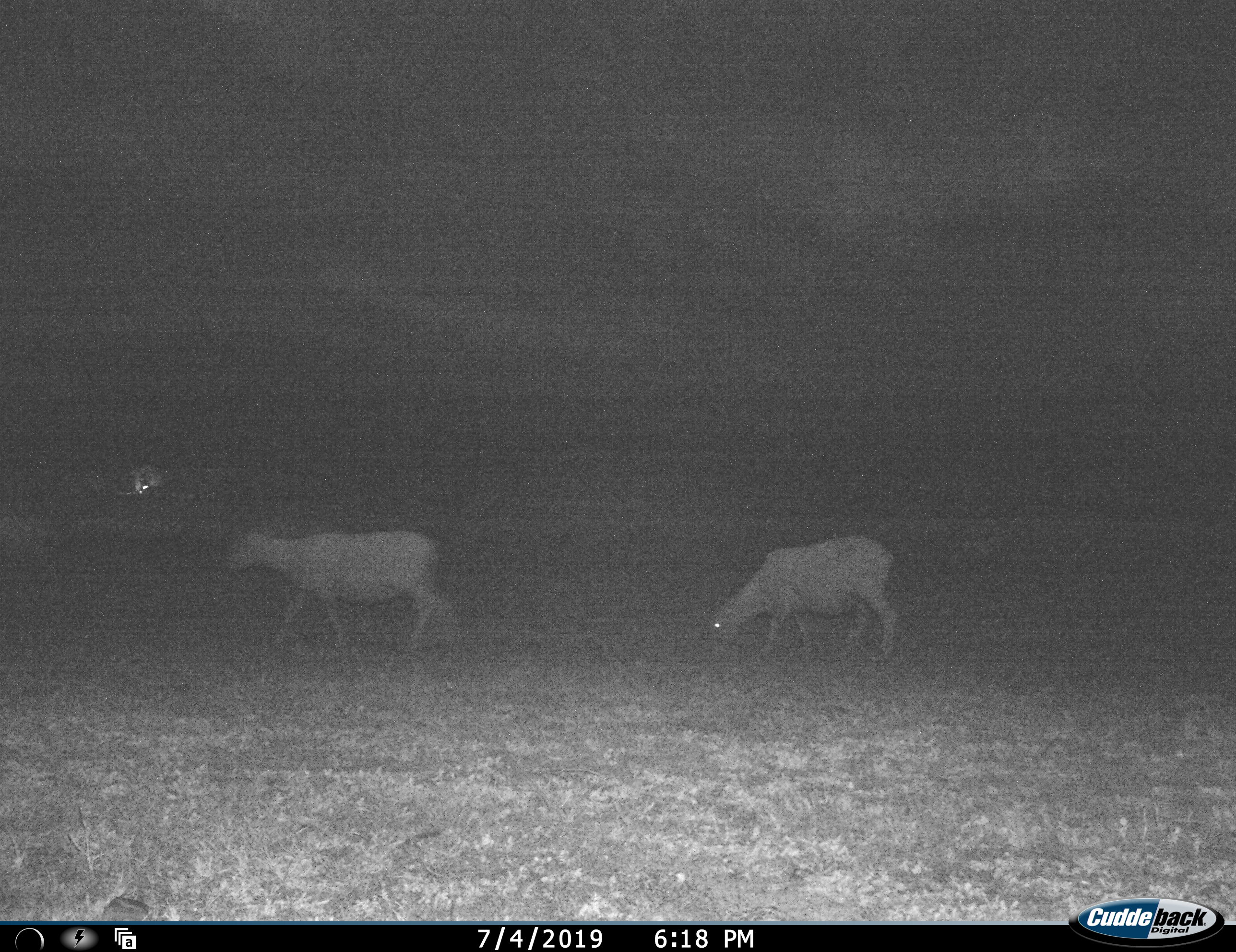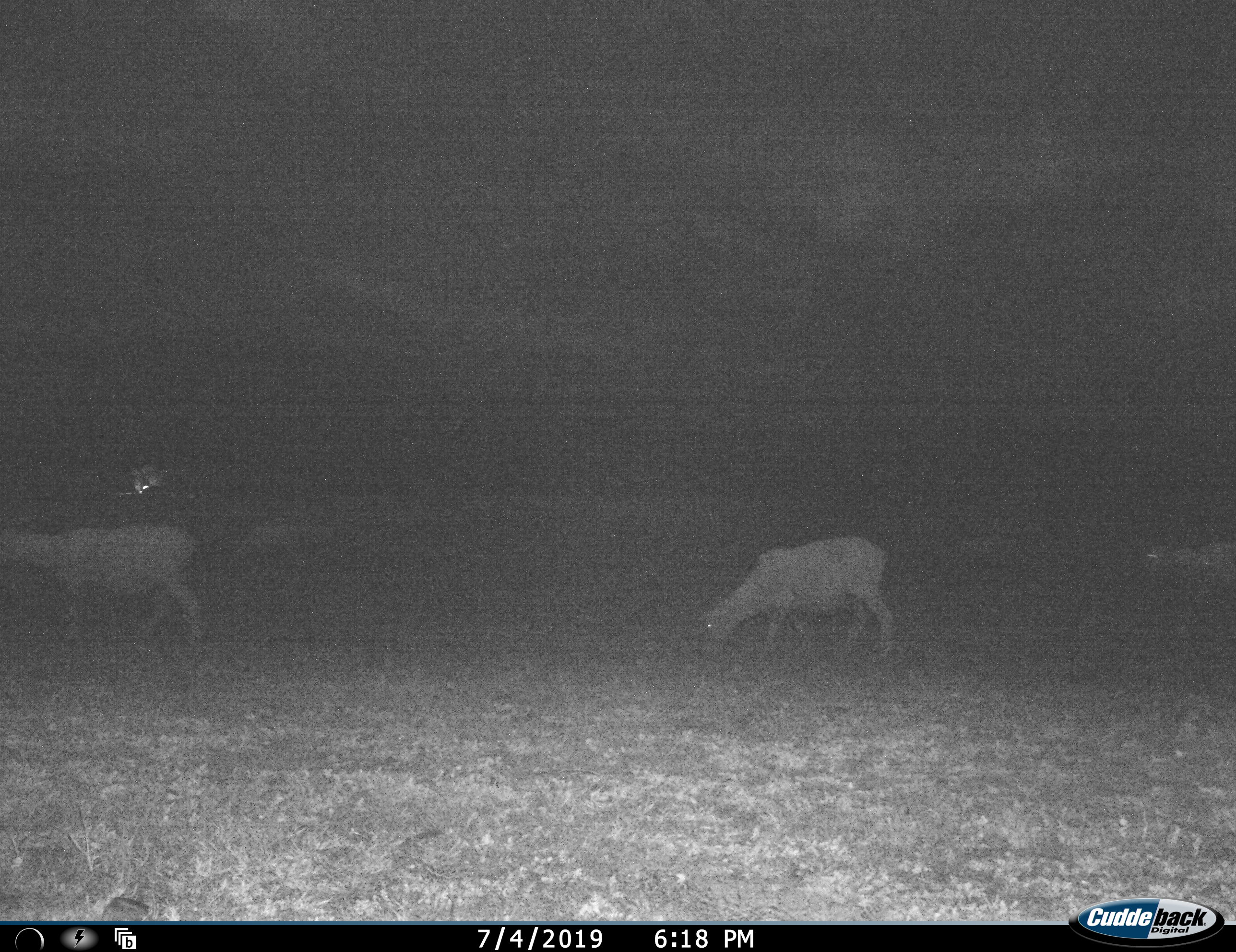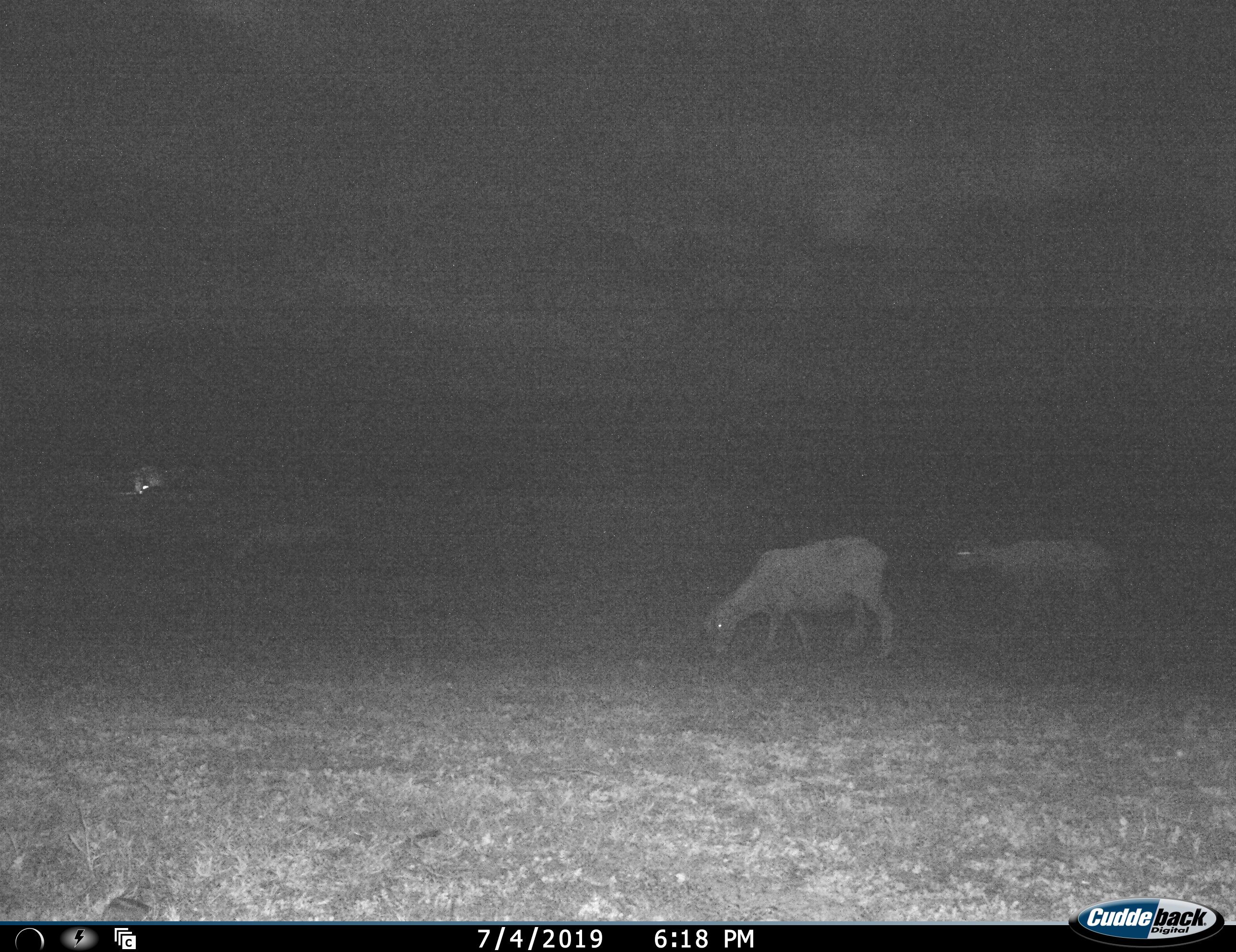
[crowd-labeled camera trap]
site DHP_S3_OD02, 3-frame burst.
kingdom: Animalia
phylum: Chordata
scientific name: Vertebrata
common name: domestic animal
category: domesticanimal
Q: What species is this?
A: Domesticanimal (domestic animal) (Vertebrata).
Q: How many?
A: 3.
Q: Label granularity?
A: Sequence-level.